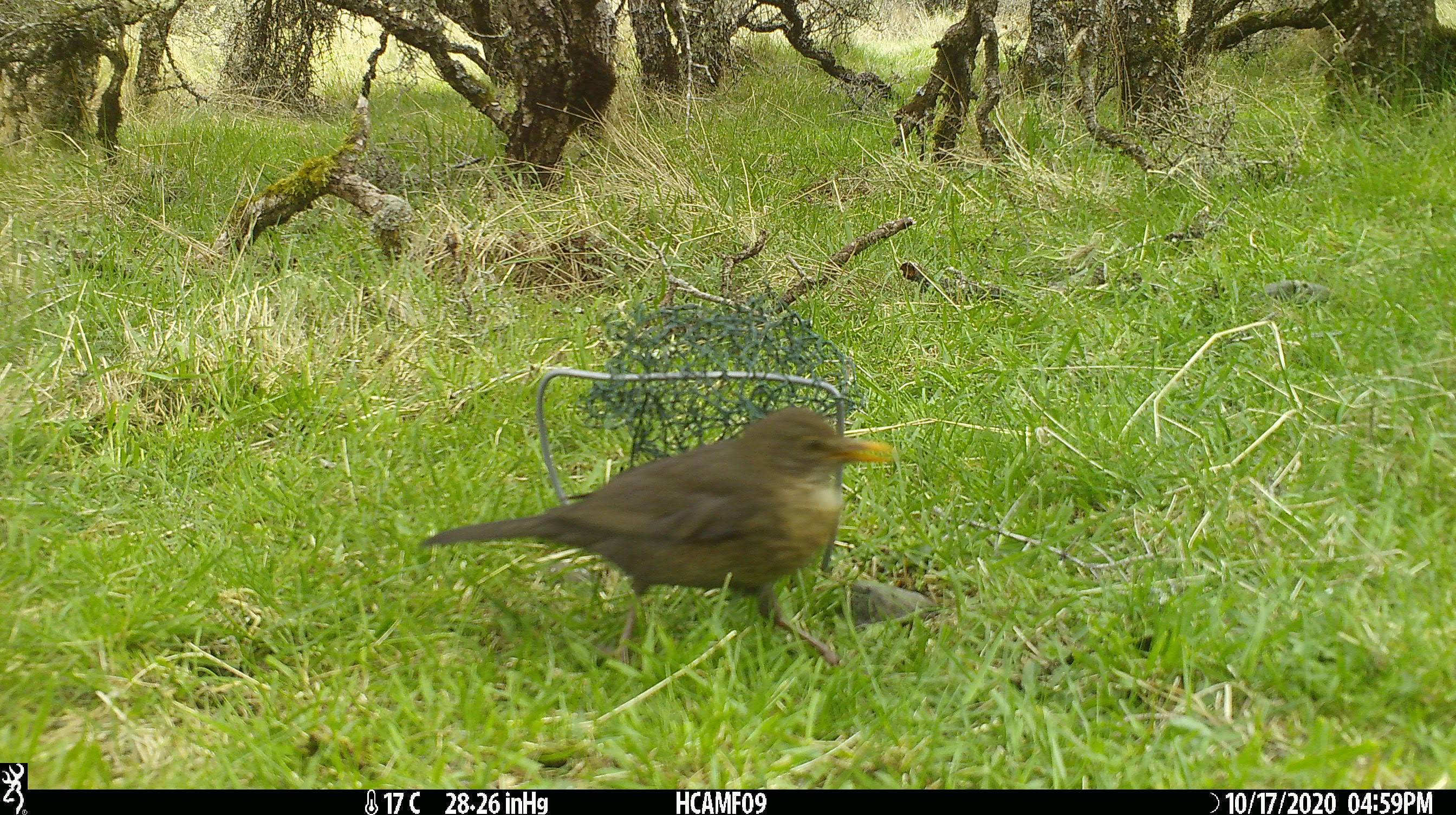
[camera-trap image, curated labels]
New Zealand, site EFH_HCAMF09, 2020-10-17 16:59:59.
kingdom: Animalia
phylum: Chordata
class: Aves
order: Passeriformes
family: Turdidae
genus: Turdus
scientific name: Turdus merula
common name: eurasian blackbird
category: blackbird